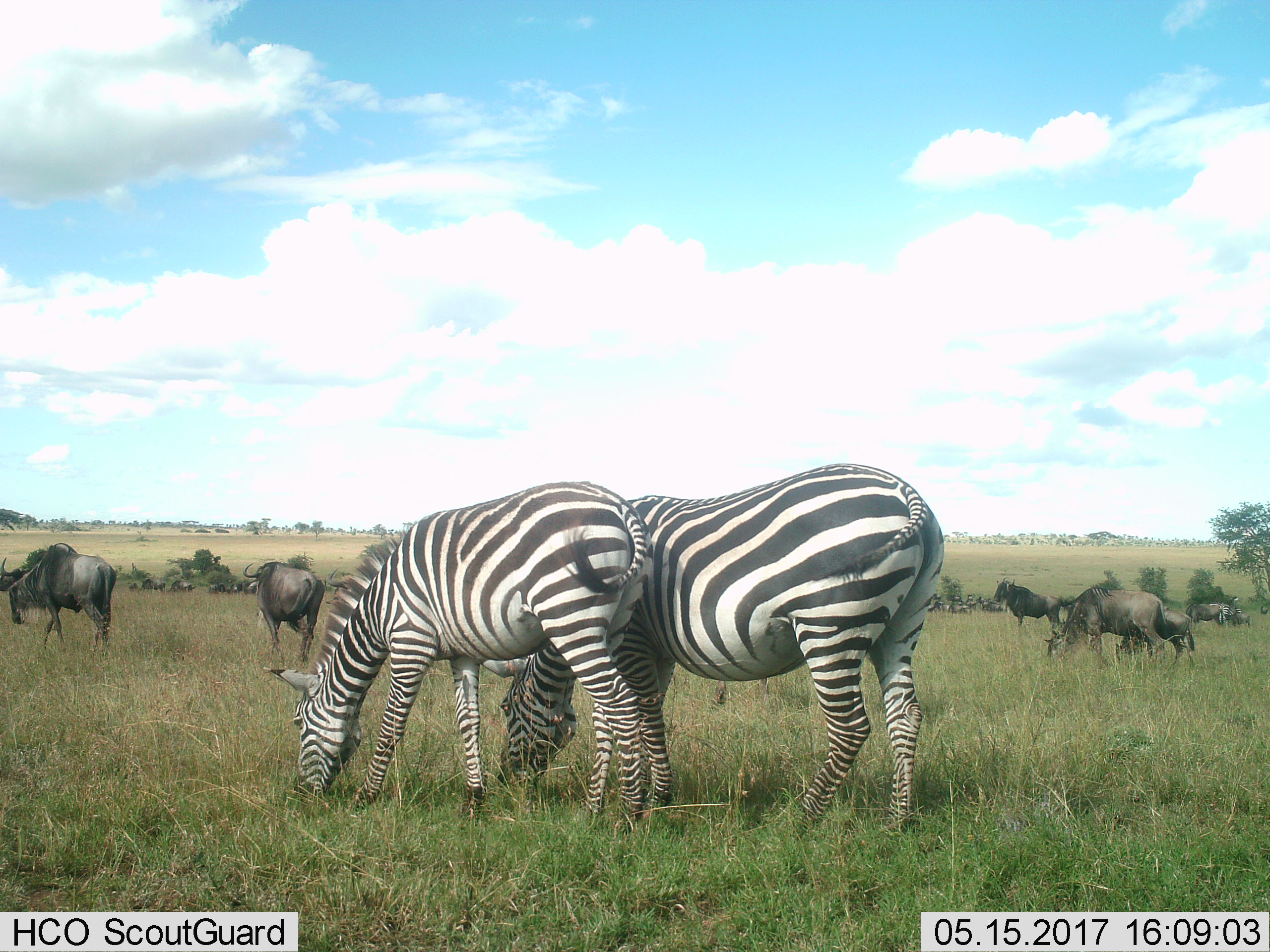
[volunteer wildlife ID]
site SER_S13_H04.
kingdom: Animalia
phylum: Chordata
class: Mammalia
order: Artiodactyla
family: Bovidae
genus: Connochaetes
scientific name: Connochaetes taurinus taurinus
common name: blue wildebeest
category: wildebeestblue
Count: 11-50.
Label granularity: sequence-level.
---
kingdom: Animalia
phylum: Chordata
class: Mammalia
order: Perissodactyla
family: Equidae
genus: Equus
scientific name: Equus quagga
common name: plains zebra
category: zebraplains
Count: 2.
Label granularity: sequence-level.